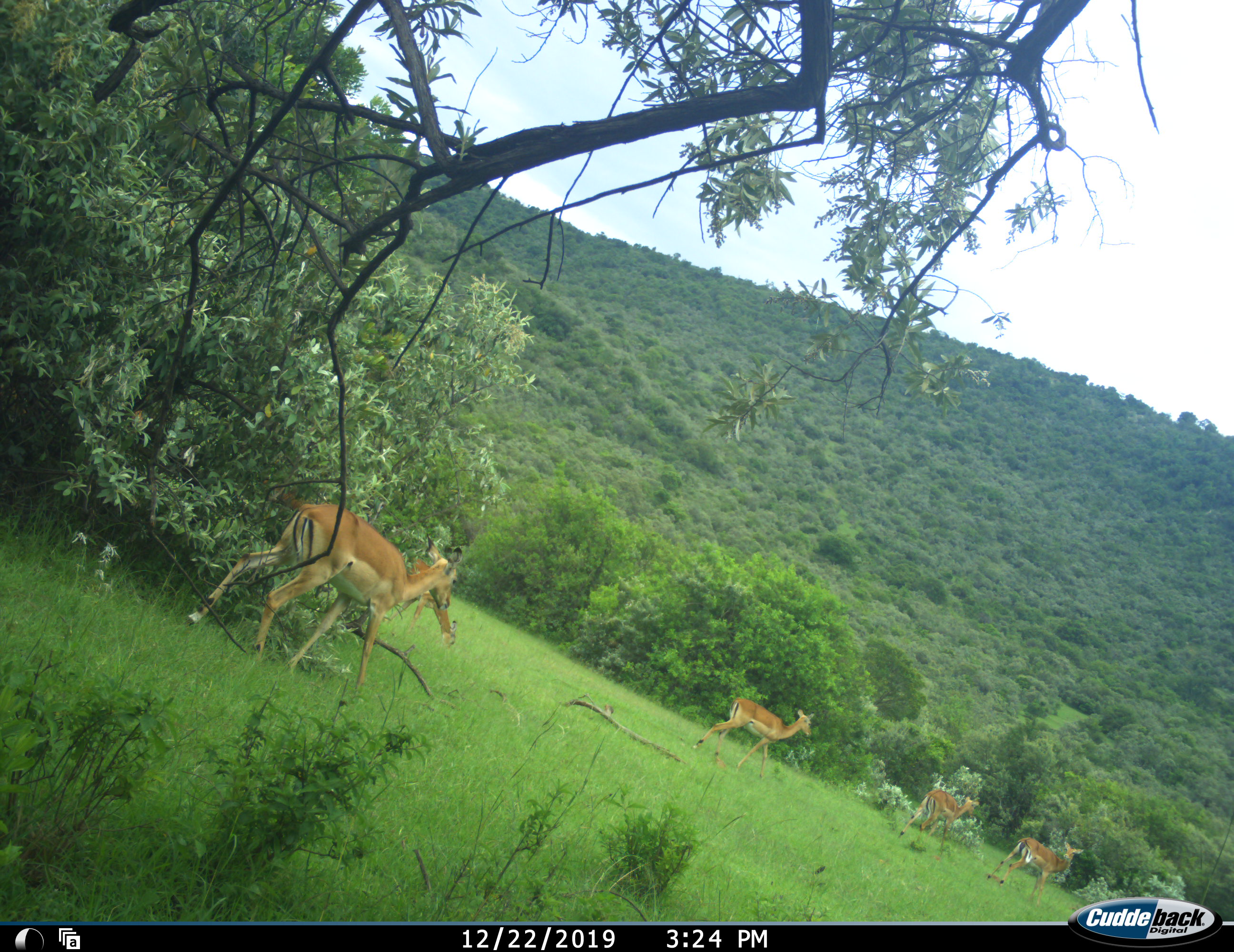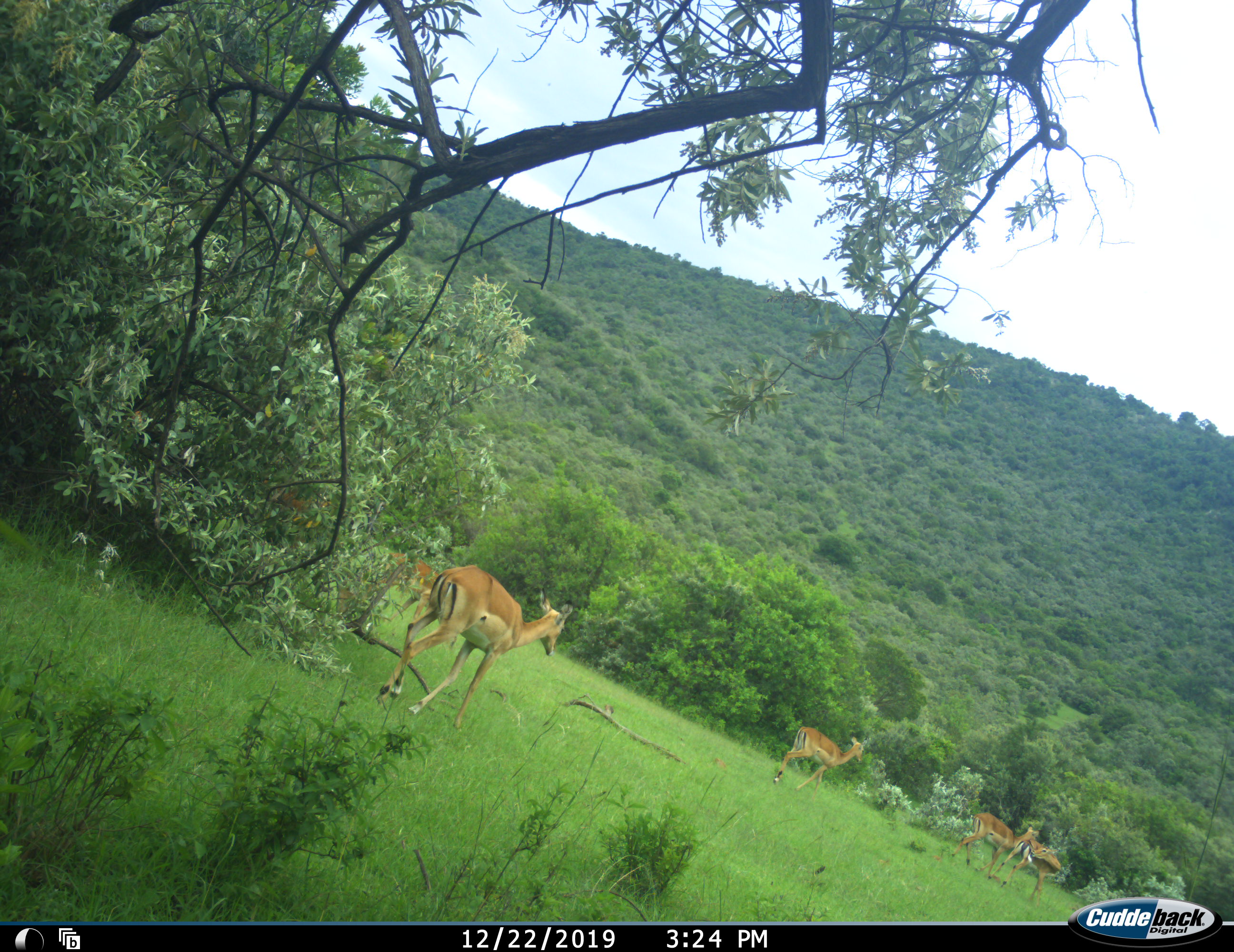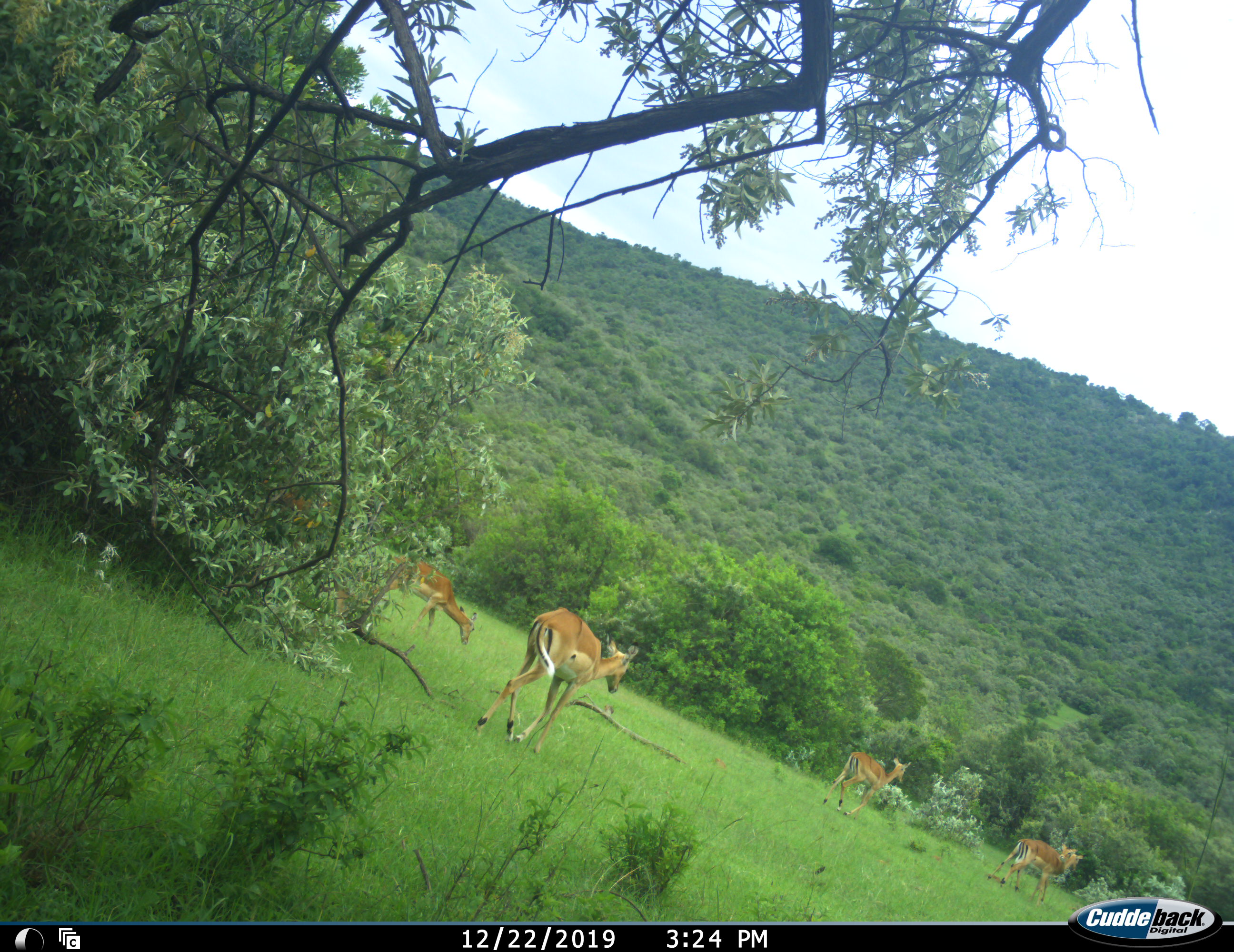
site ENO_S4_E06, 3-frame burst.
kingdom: Animalia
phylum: Chordata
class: Mammalia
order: Artiodactyla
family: Bovidae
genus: Aepyceros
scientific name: Aepyceros melampus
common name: impala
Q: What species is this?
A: Impala (Aepyceros melampus).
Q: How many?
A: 5.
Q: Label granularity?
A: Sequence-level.